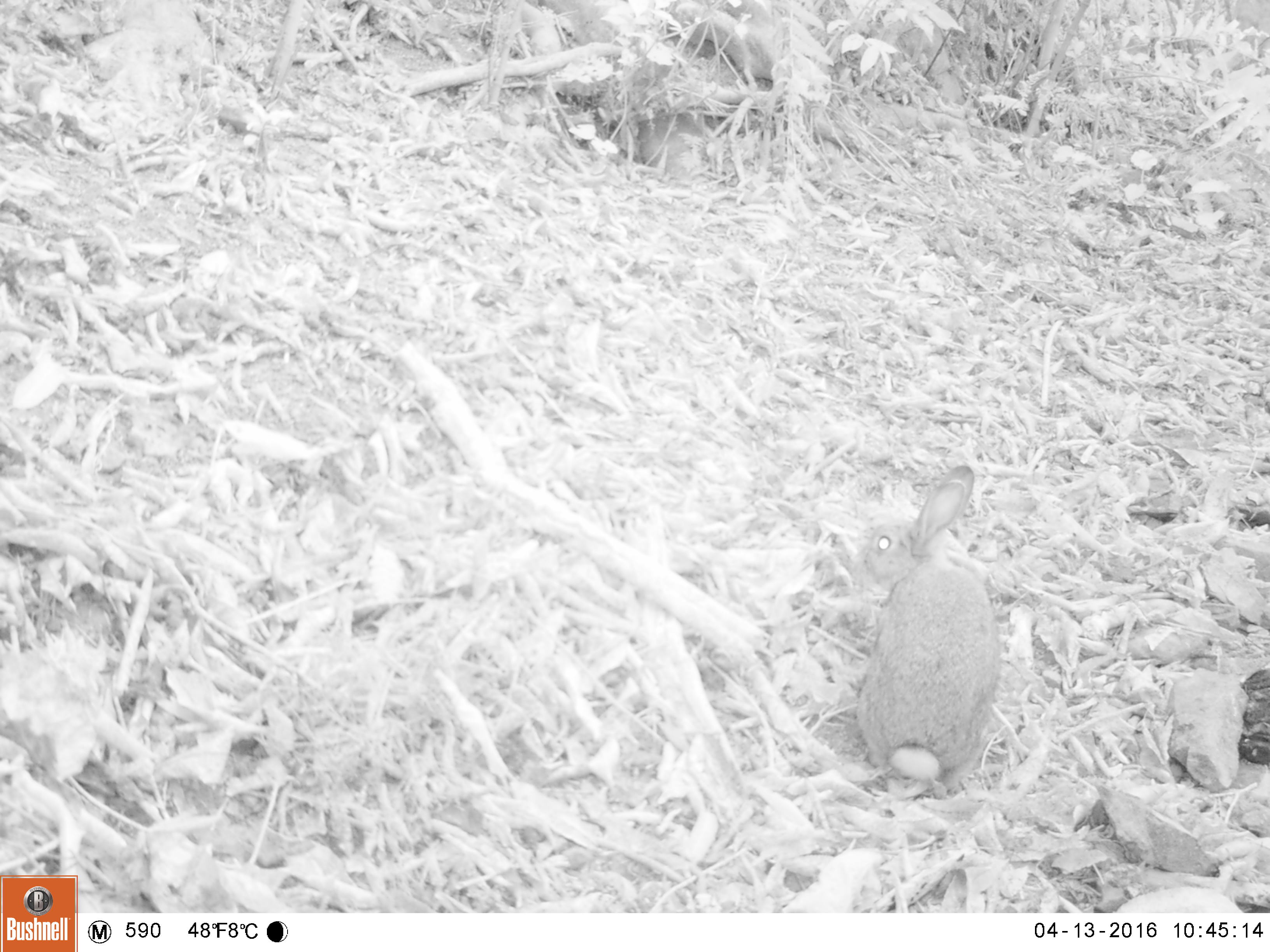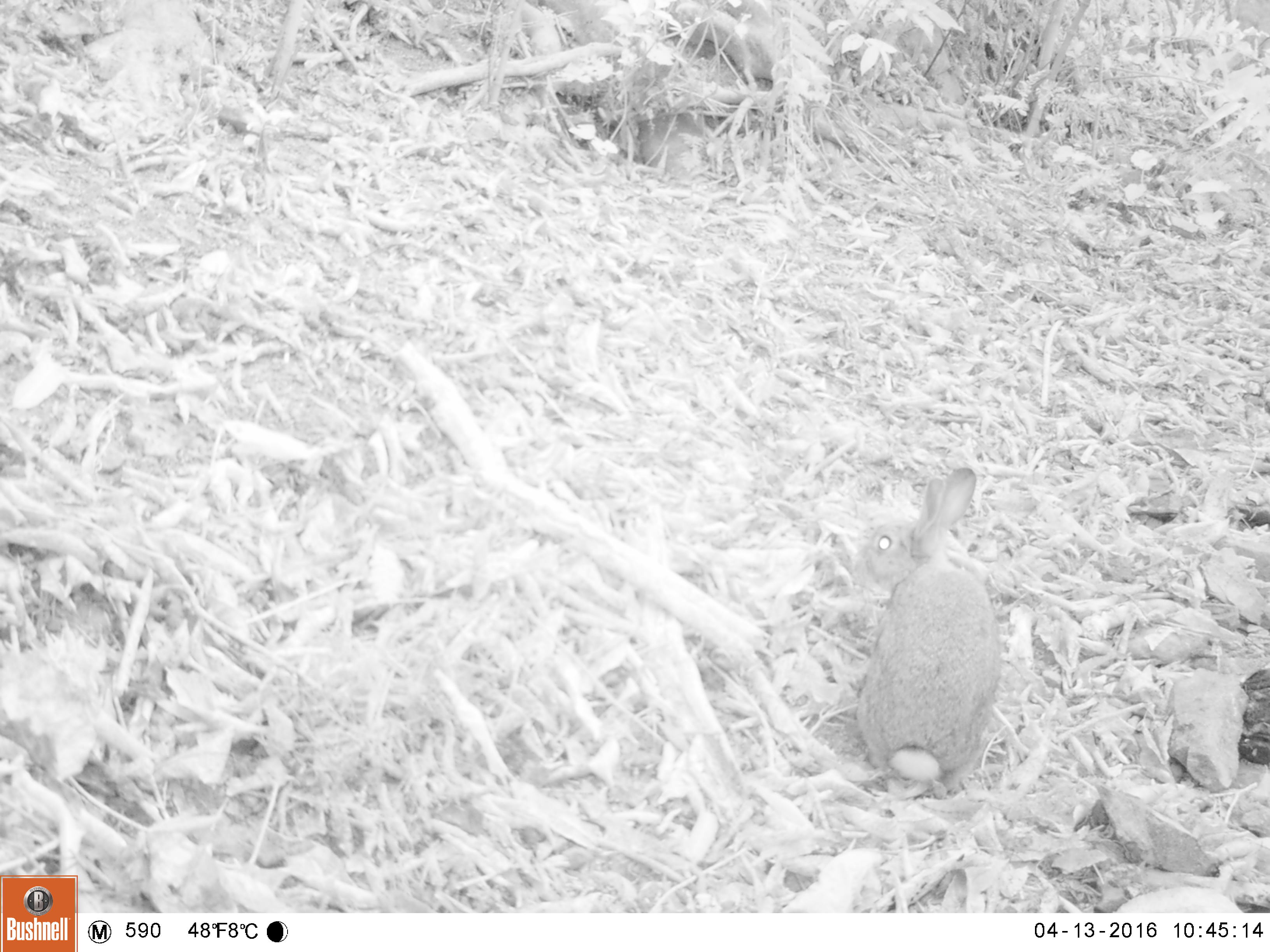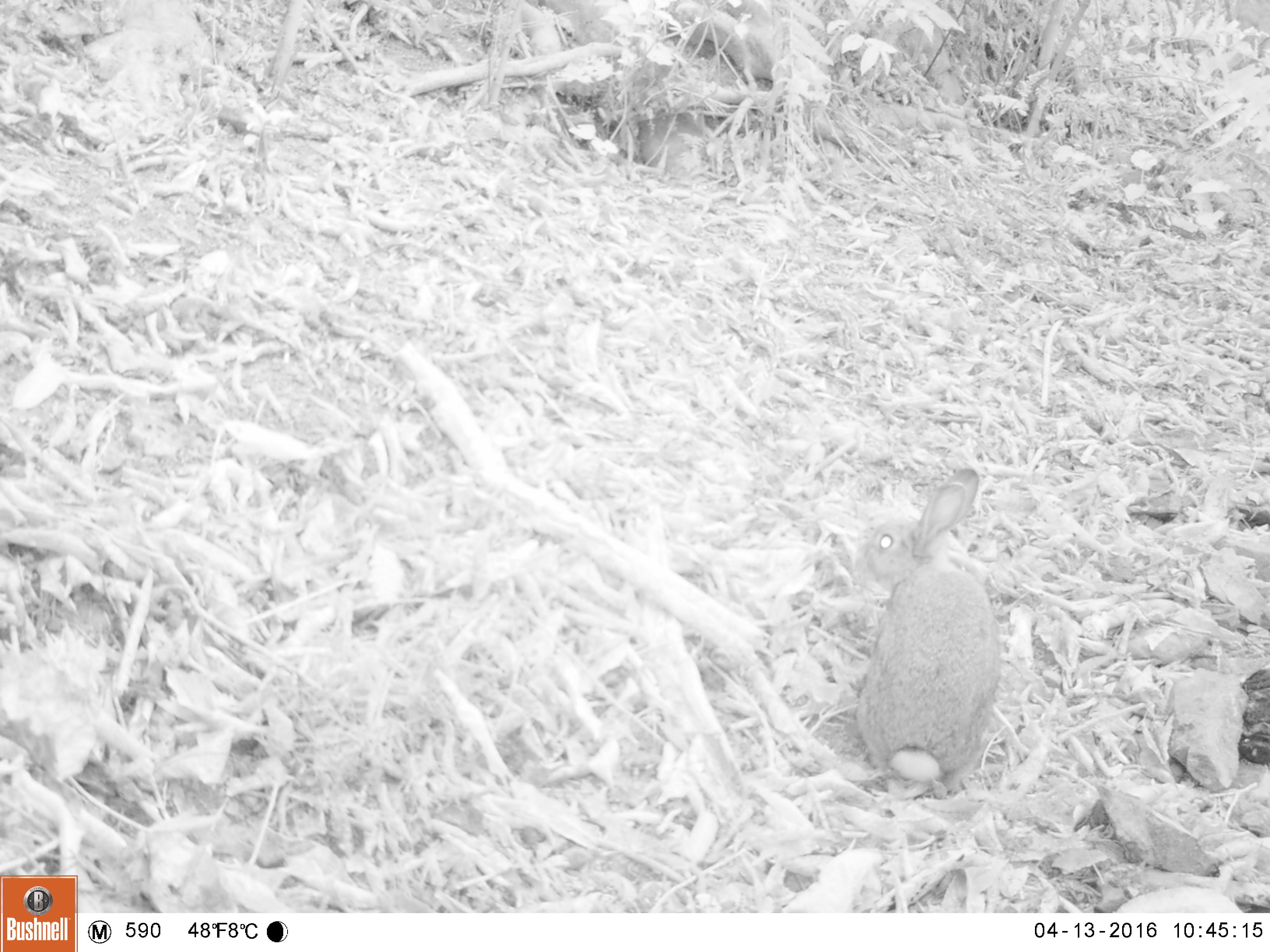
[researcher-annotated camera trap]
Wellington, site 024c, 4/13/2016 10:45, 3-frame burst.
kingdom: Animalia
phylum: Chordata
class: Mammalia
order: Lagomorpha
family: Leporidae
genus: Lepus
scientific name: Lepus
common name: hare